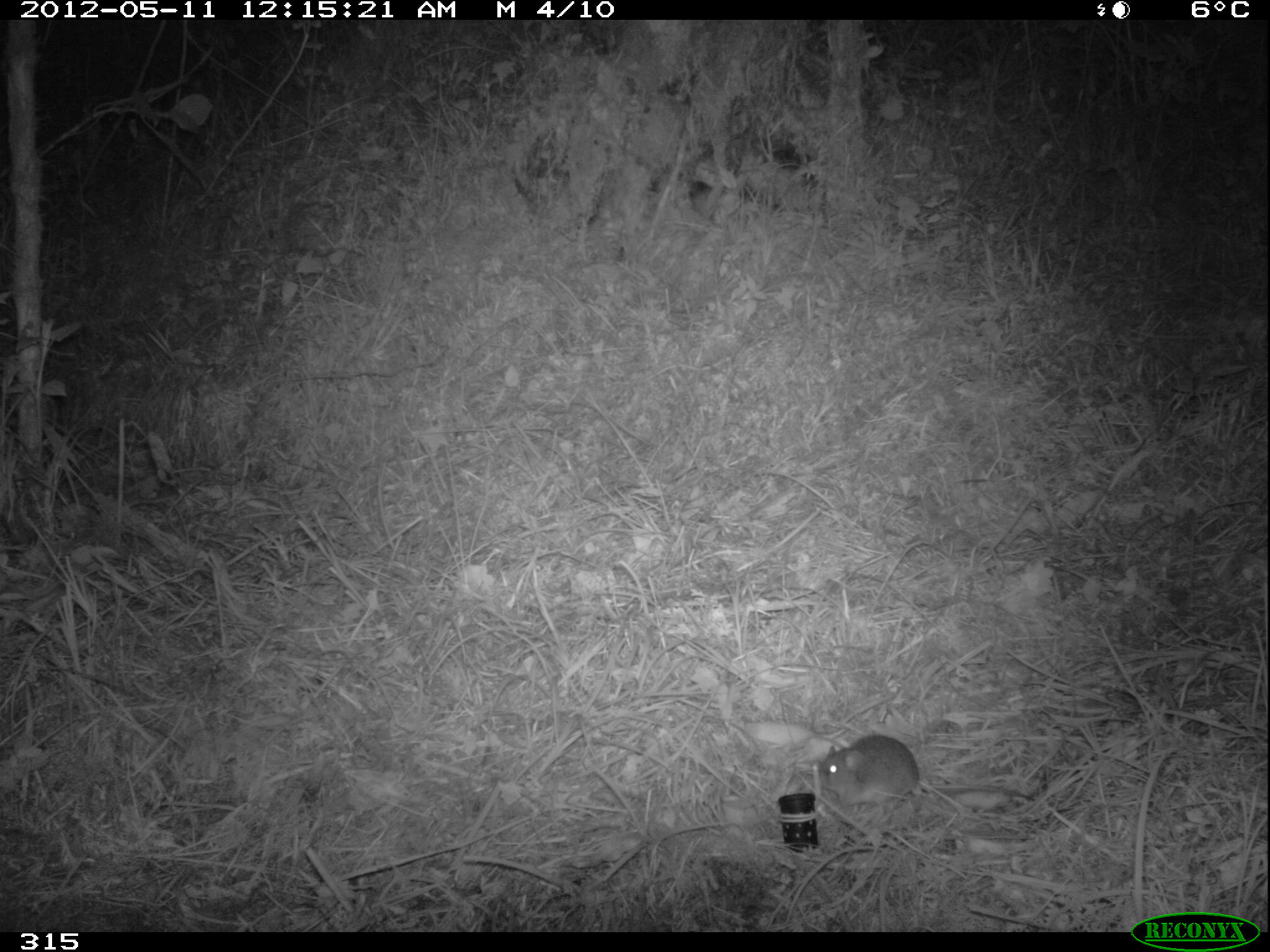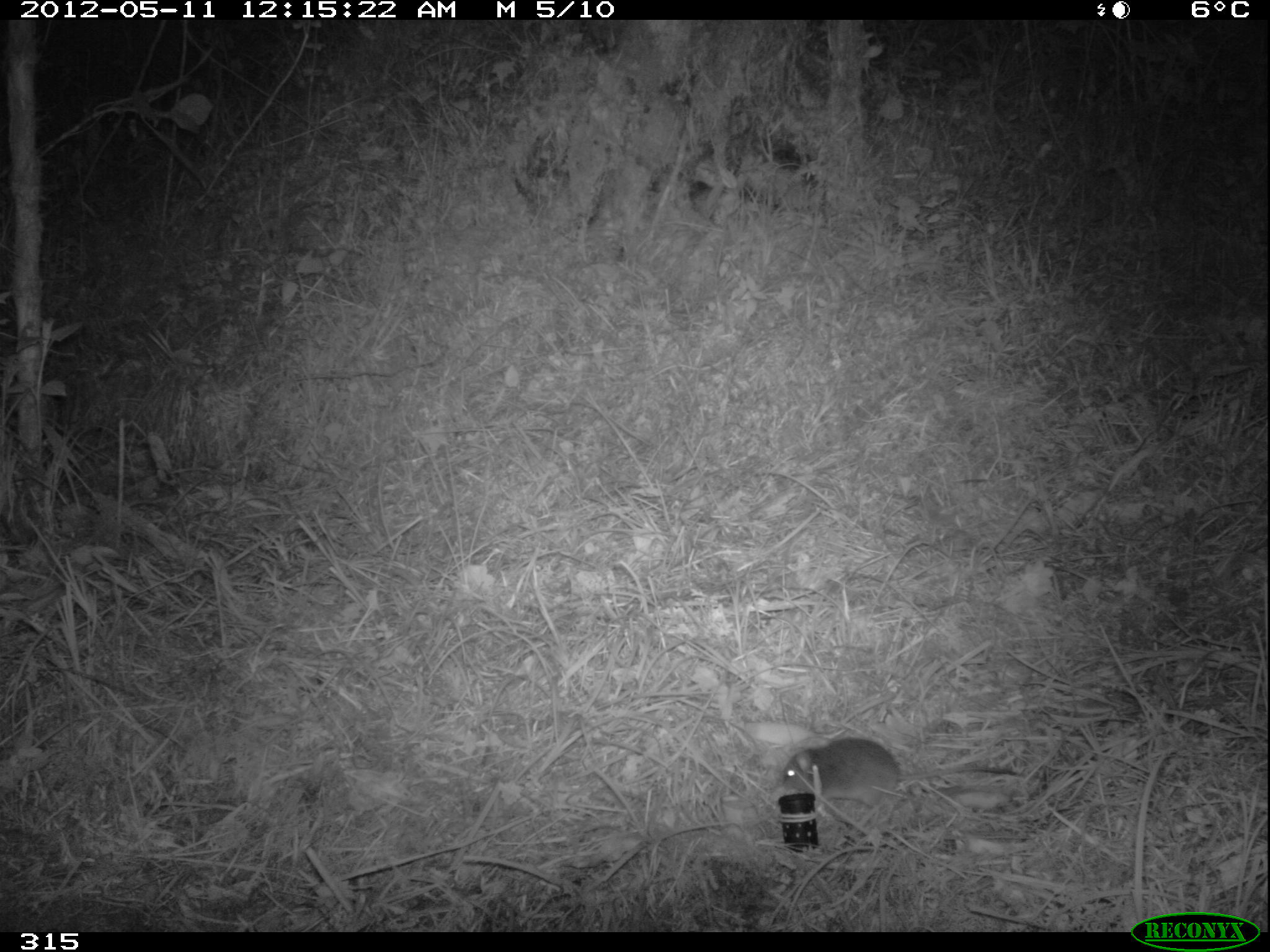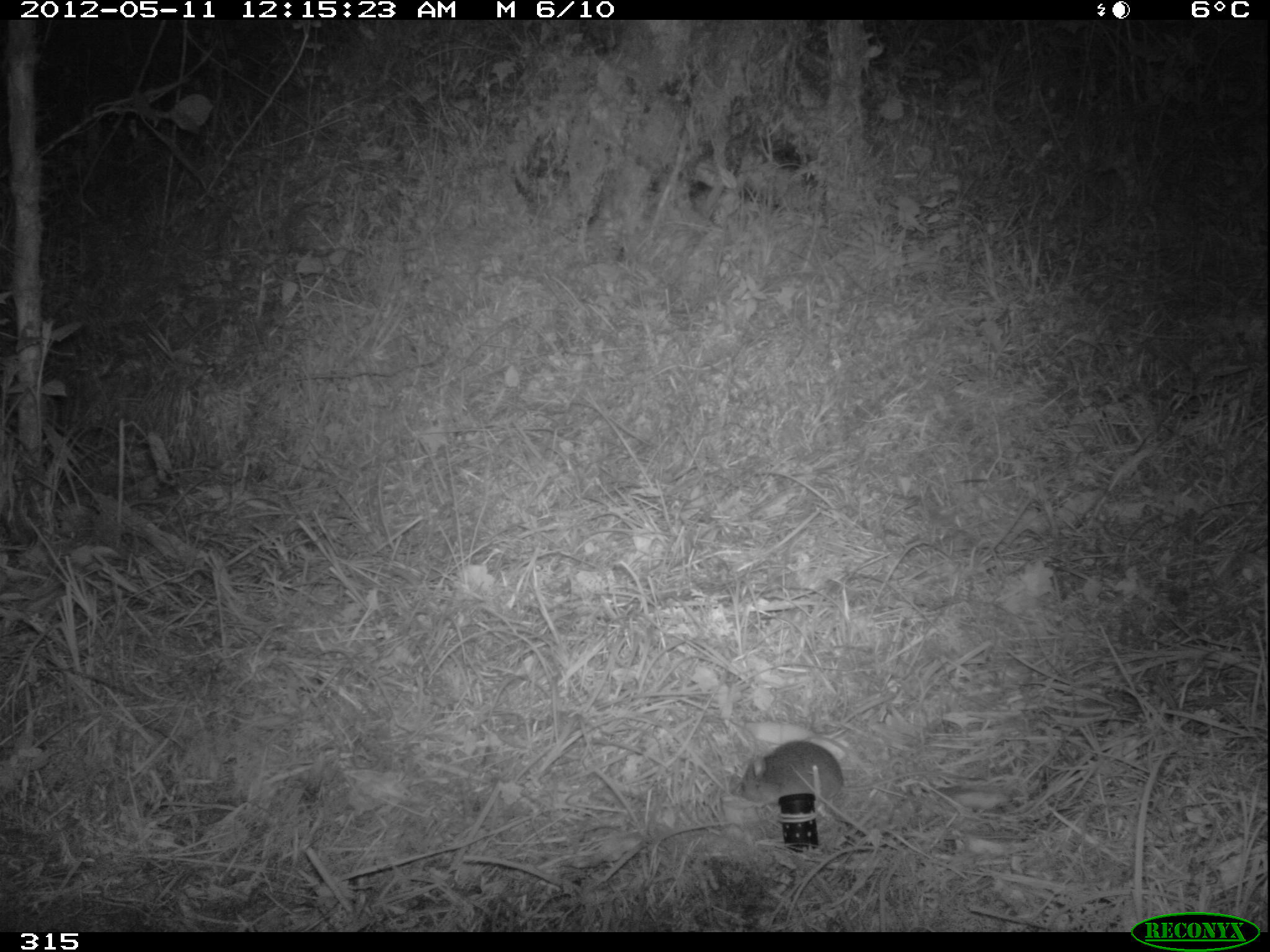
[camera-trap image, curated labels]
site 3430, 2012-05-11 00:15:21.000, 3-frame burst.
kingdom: Animalia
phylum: Chordata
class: Mammalia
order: Rodentia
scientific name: Rodentia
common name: rodents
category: unknown rodent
Unknown rodent (rodents) (Rodentia).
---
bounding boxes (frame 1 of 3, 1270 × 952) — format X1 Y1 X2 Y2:
unknown rodent: 818 735 1034 811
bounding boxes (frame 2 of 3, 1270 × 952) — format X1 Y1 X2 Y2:
unknown rodent: 780 737 1017 808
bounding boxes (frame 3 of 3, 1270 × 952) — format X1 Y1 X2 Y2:
unknown rodent: 737 741 930 804